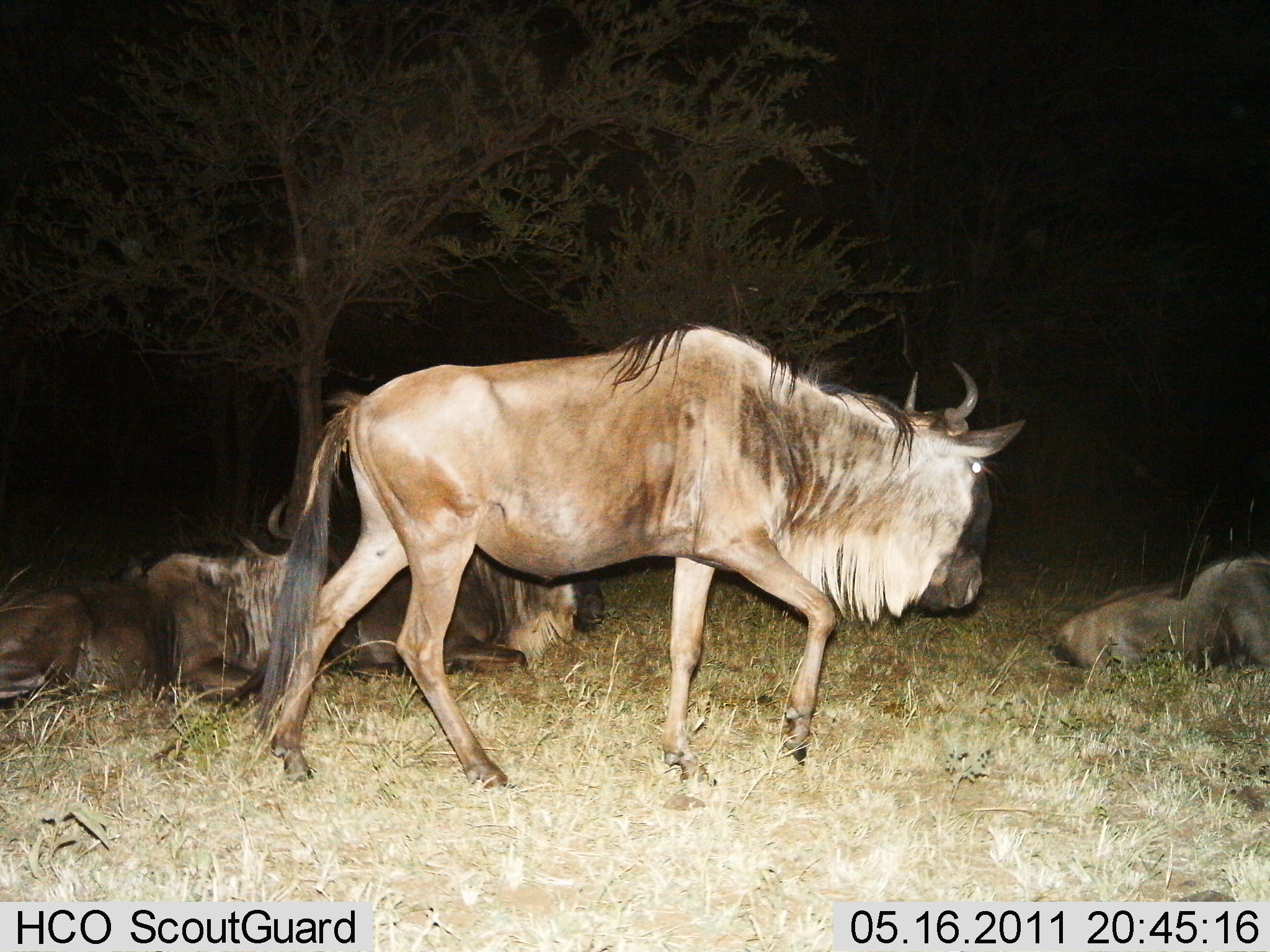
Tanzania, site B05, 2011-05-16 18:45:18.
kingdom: Animalia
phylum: Chordata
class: Mammalia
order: Artiodactyla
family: Bovidae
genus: Connochaetes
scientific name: Connochaetes taurinus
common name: blue wildebeest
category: wildebeest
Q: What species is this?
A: Wildebeest (blue wildebeest) (Connochaetes taurinus).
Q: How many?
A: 4.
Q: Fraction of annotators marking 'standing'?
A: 40%.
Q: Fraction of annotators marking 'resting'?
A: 100%.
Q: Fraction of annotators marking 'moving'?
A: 70%.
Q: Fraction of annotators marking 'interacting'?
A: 0%.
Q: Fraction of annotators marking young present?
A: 0%.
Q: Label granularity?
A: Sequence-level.